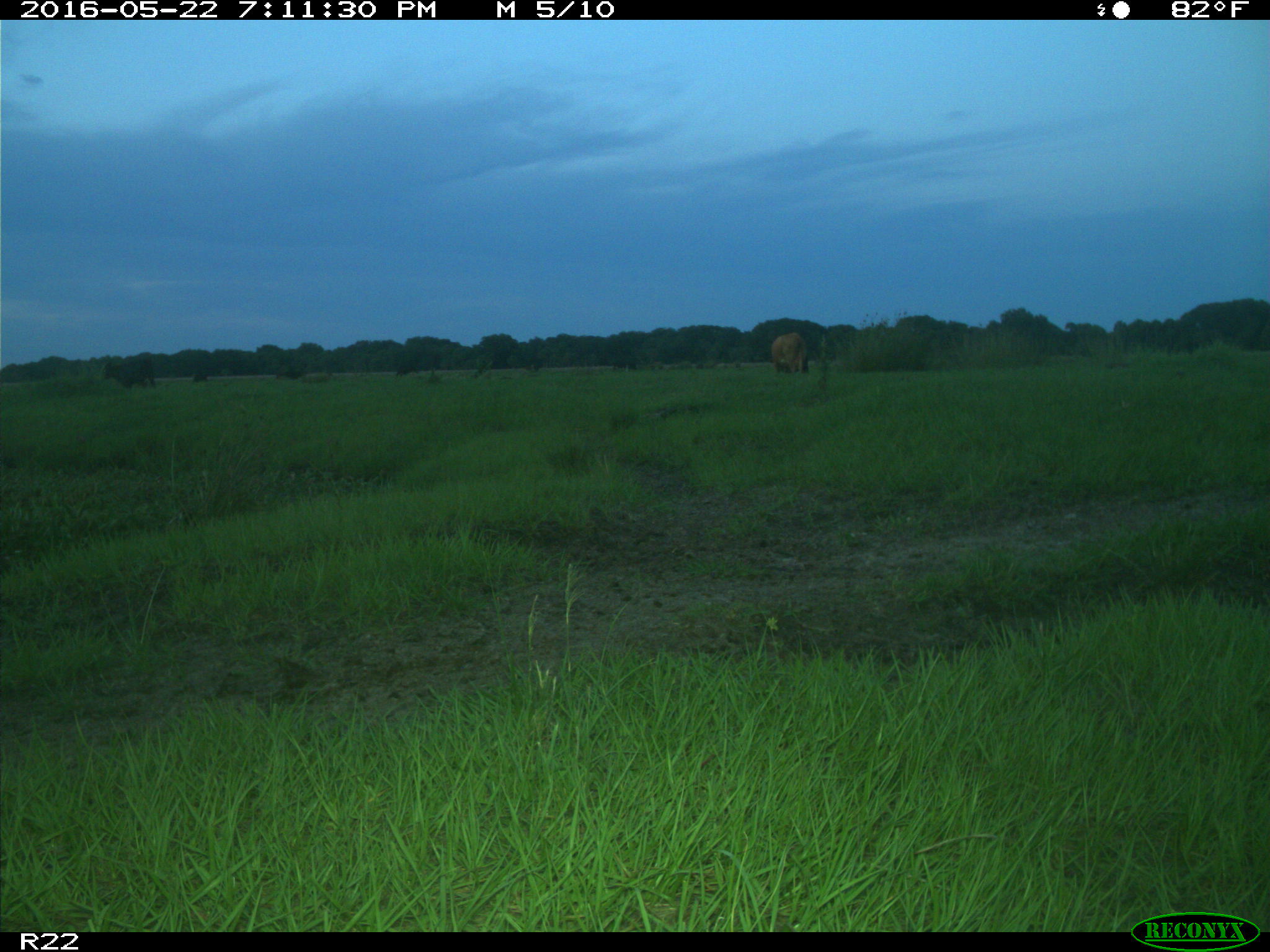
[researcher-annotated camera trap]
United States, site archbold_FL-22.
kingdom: Animalia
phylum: Chordata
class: Mammalia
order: Artiodactyla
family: Bovidae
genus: Bos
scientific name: Bos taurus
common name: domestic cow